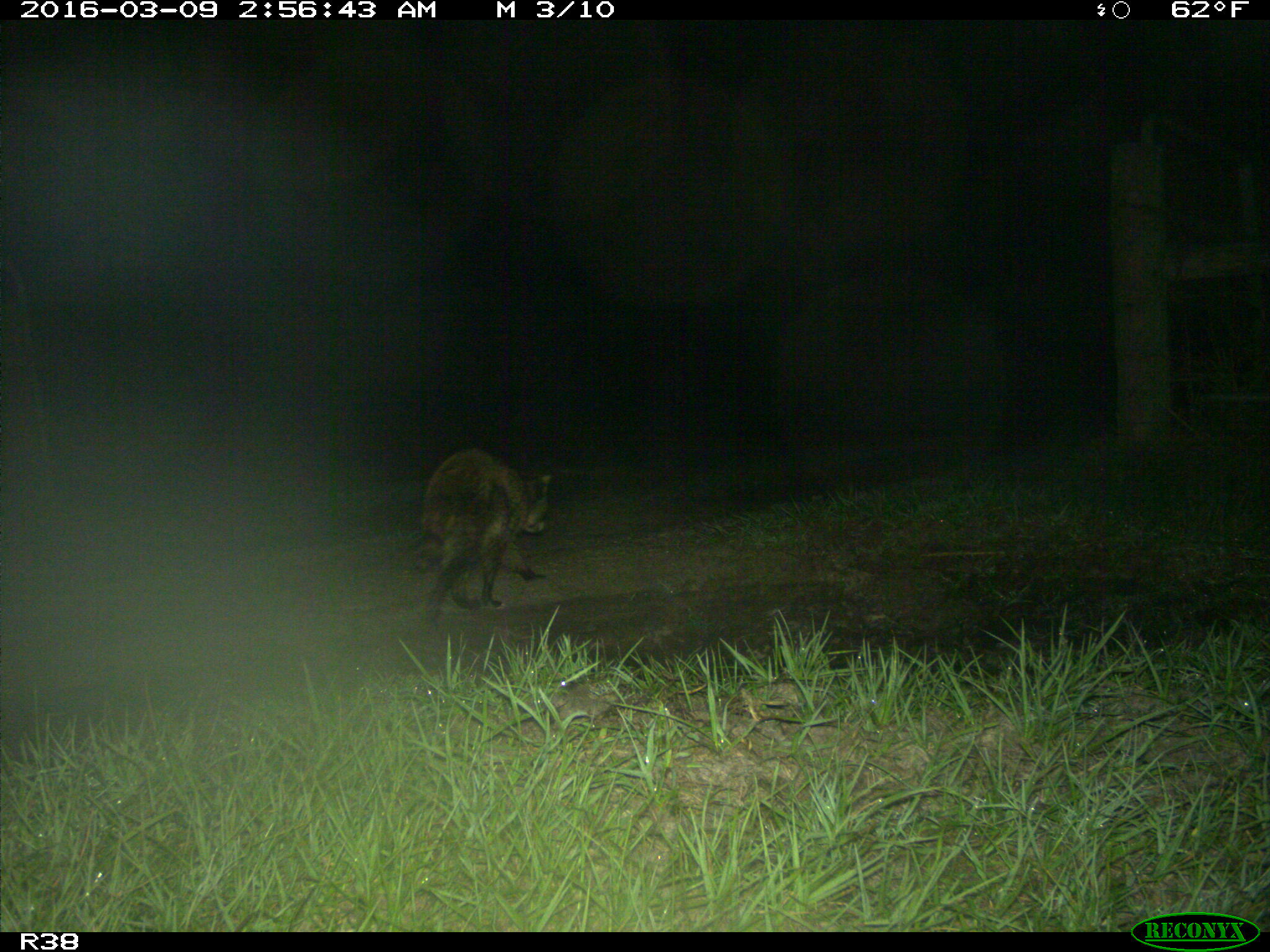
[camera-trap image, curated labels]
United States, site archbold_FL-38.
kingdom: Animalia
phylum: Chordata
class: Mammalia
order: Carnivora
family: Procyonidae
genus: Procyon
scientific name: Procyon lotor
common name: common raccoon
Procyon lotor (common raccoon).